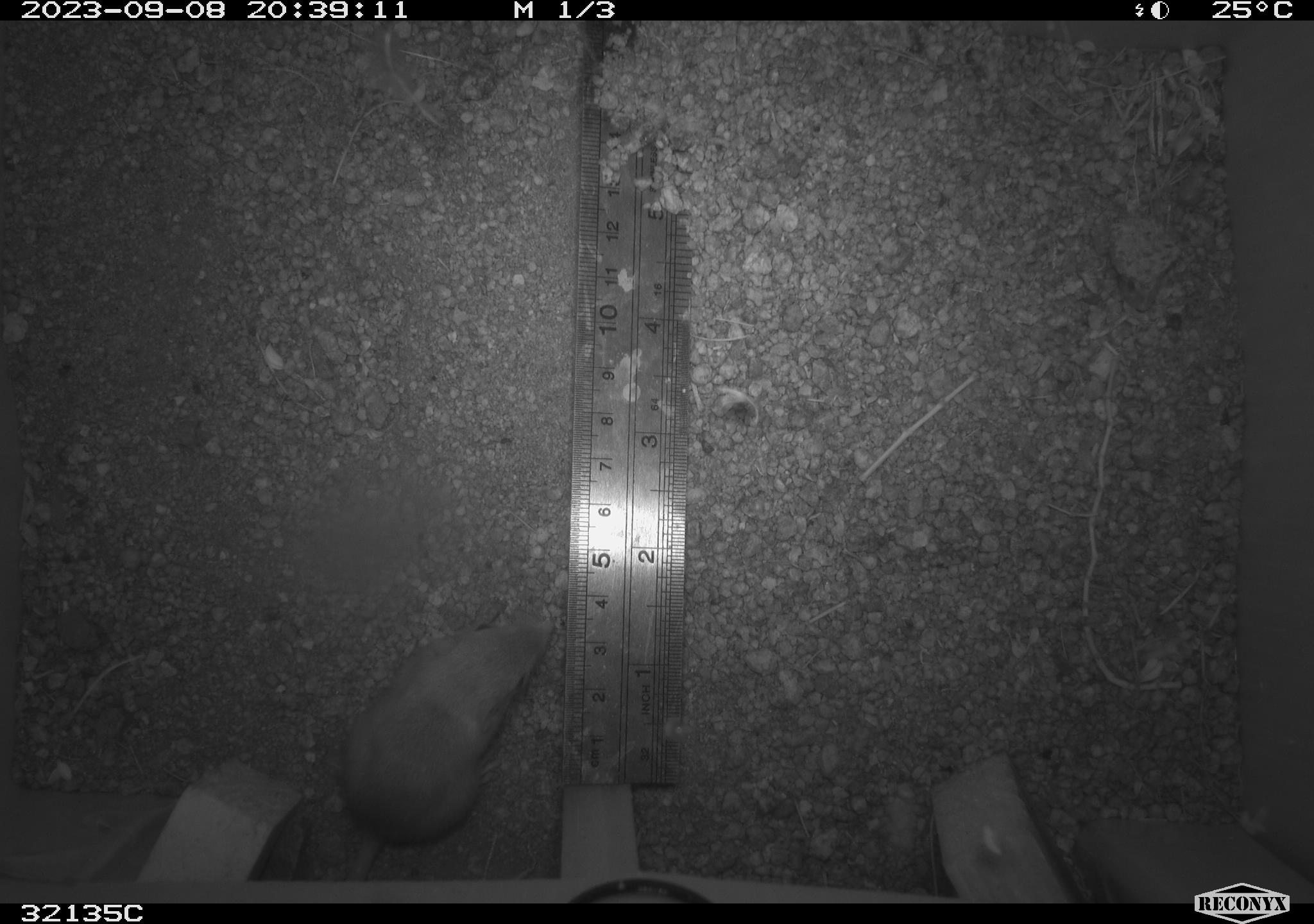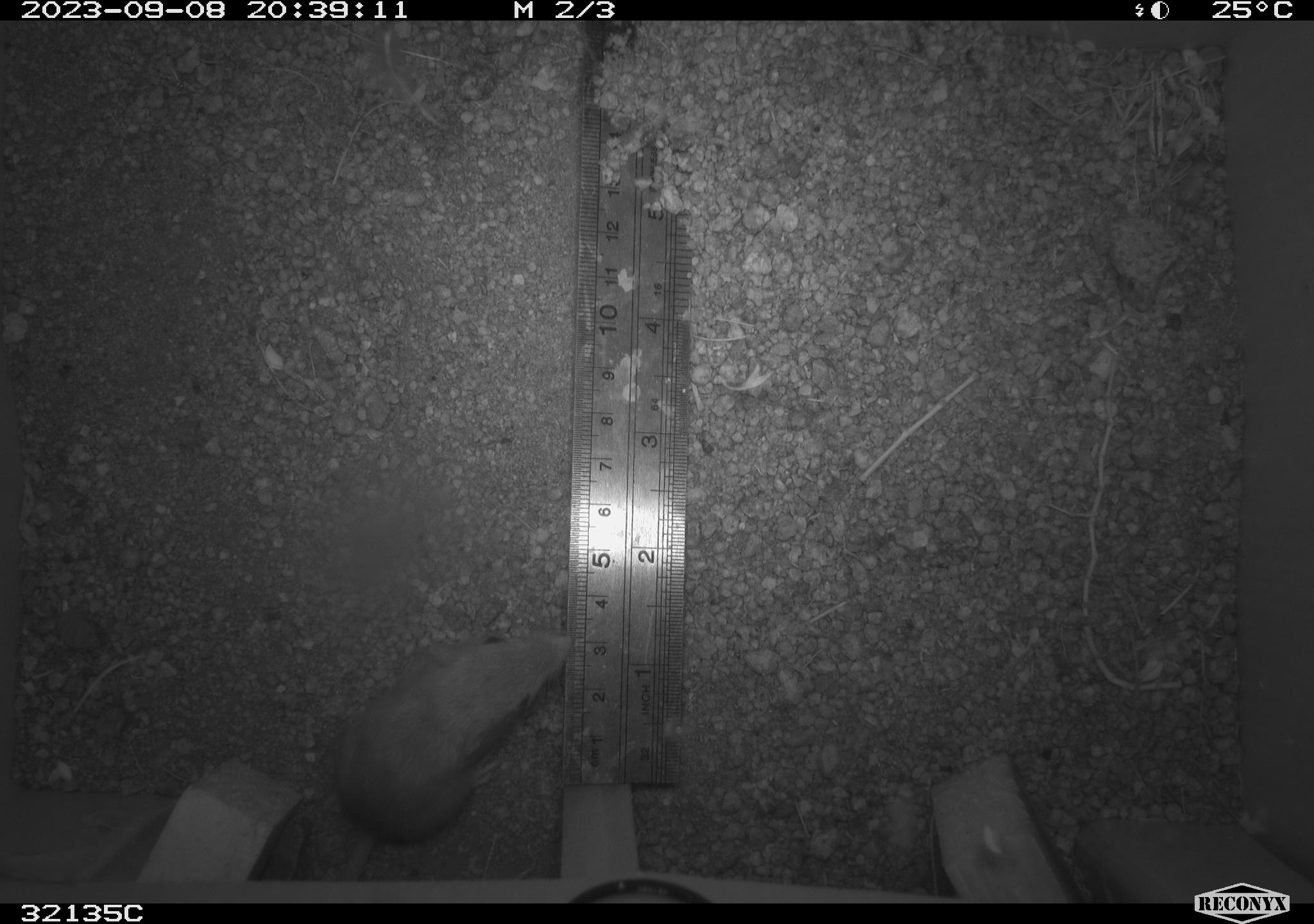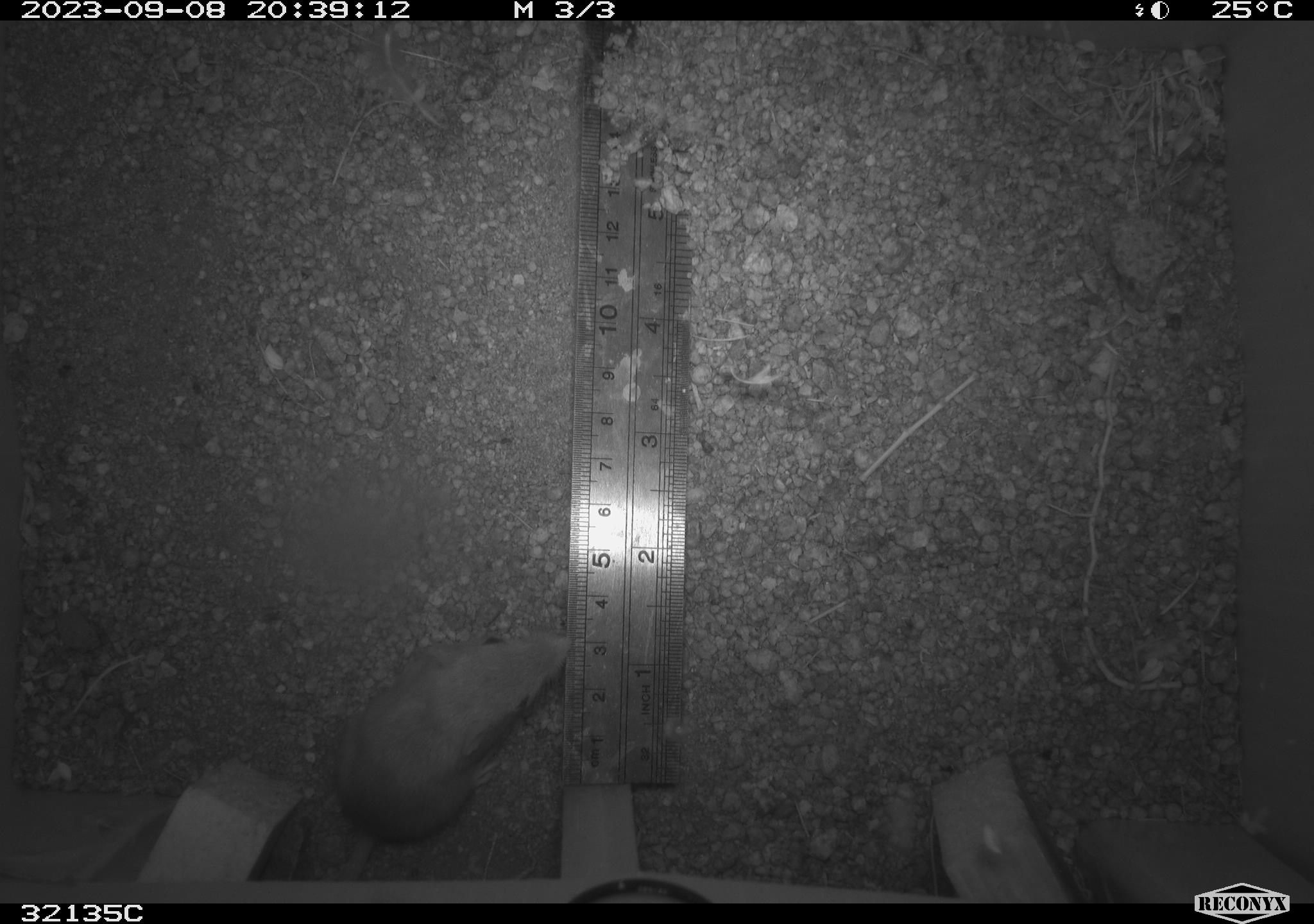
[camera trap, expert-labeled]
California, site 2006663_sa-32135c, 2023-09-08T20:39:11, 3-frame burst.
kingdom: Animalia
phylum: Chordata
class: Mammalia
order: Rodentia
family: Heteromyidae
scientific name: Heteromyidae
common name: kangaroo rats and pocket mice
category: heteromyidae family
Heteromyidae family (kangaroo rats and pocket mice) (Heteromyidae).